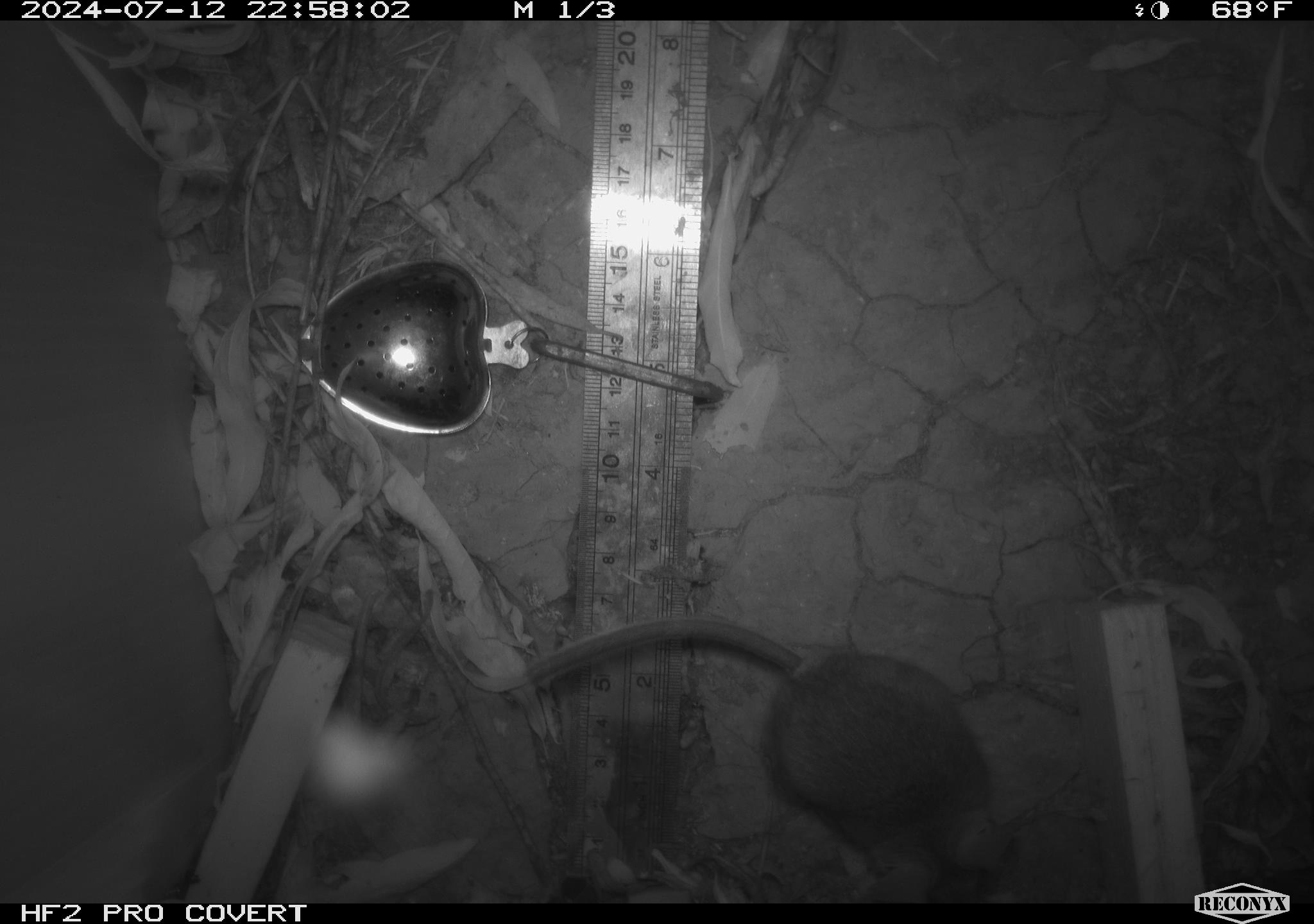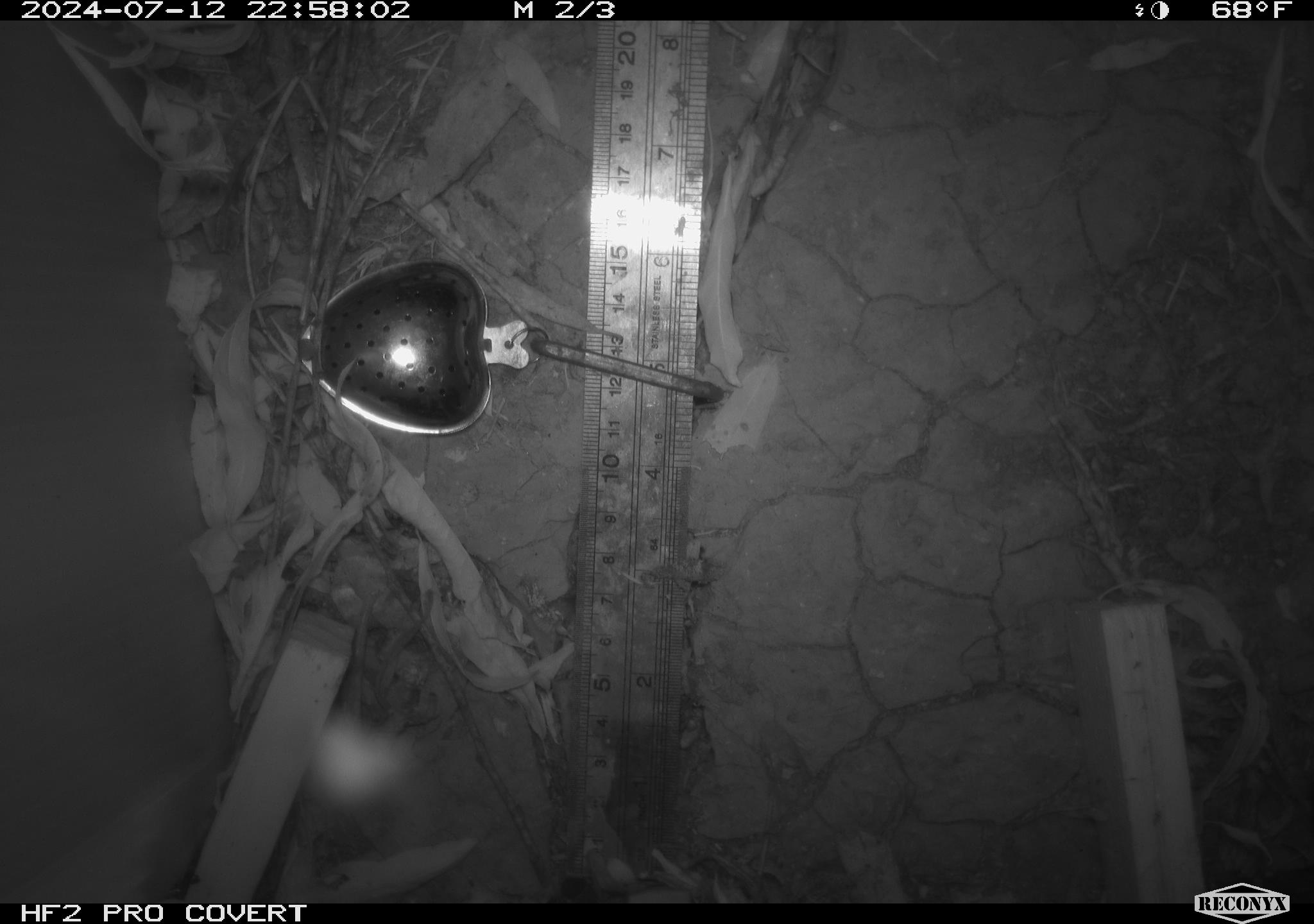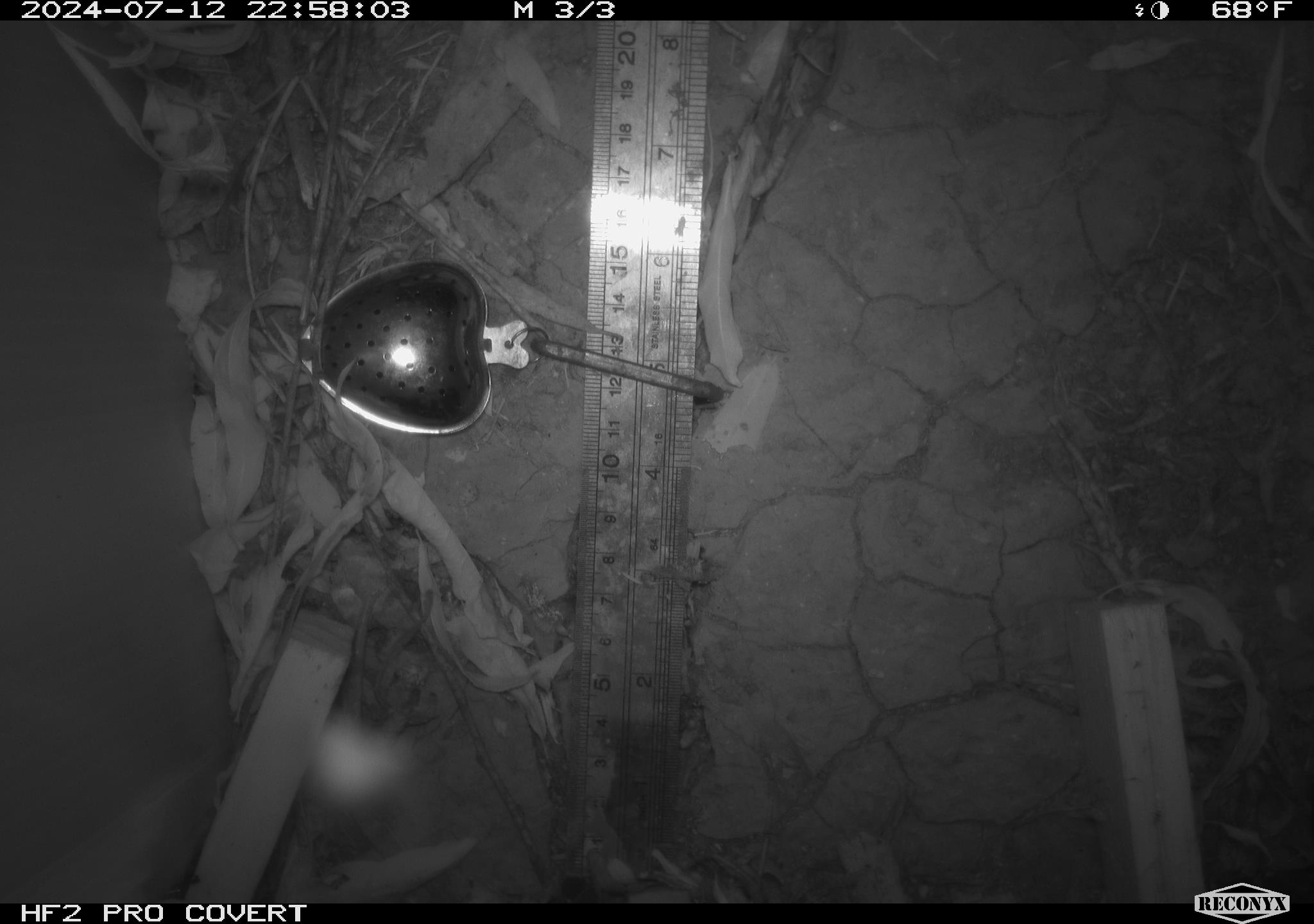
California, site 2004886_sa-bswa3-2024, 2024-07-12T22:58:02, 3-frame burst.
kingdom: Animalia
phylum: Chordata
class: Mammalia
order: Rodentia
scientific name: Rodentia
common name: mouse species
Mouse species (Rodentia).